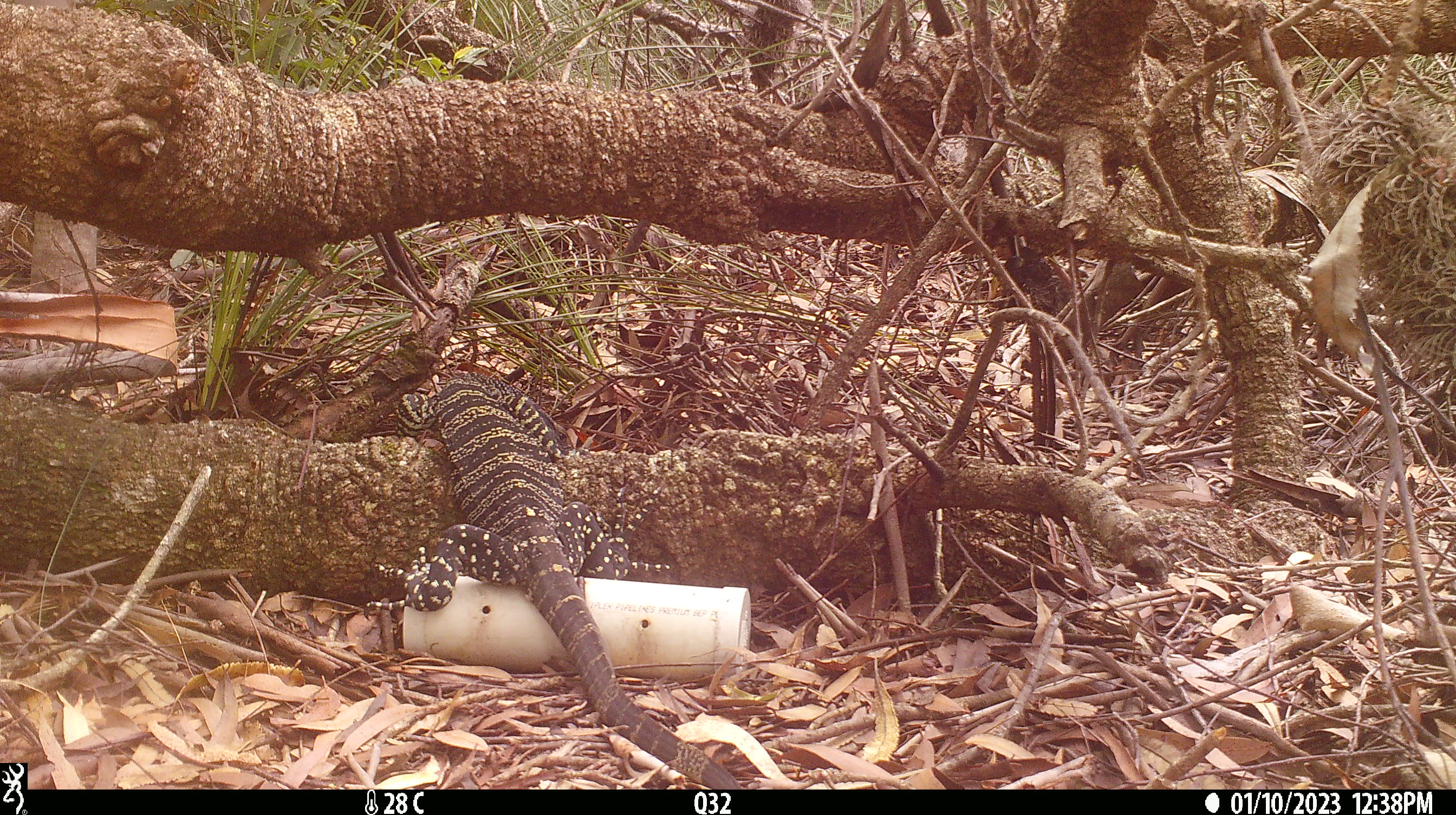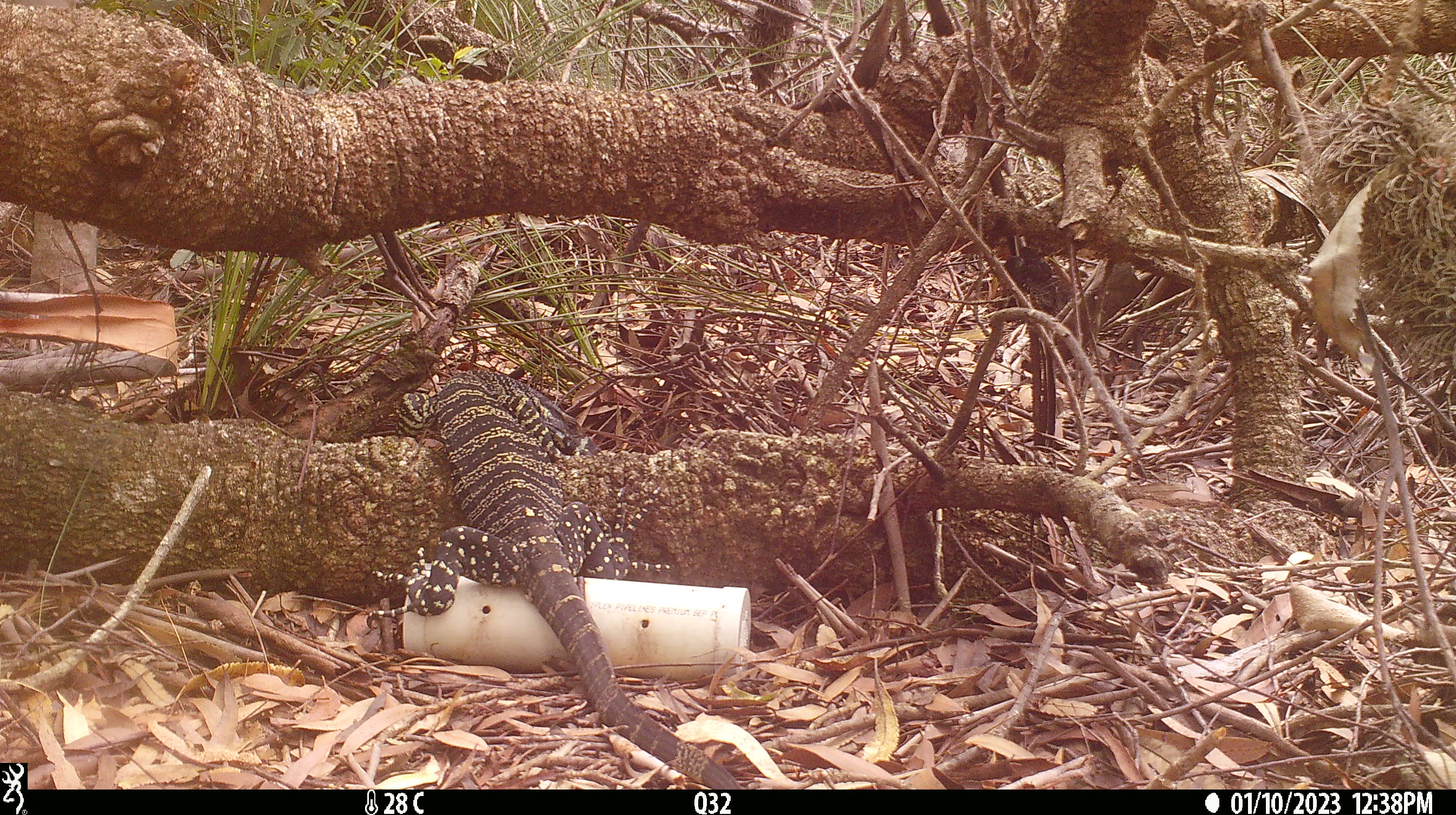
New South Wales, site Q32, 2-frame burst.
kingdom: Animalia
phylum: Chordata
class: Reptilia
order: Squamata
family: Varanidae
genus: Varanus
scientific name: Varanus varius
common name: lace monitor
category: goanna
Goanna (lace monitor) (Varanus varius).